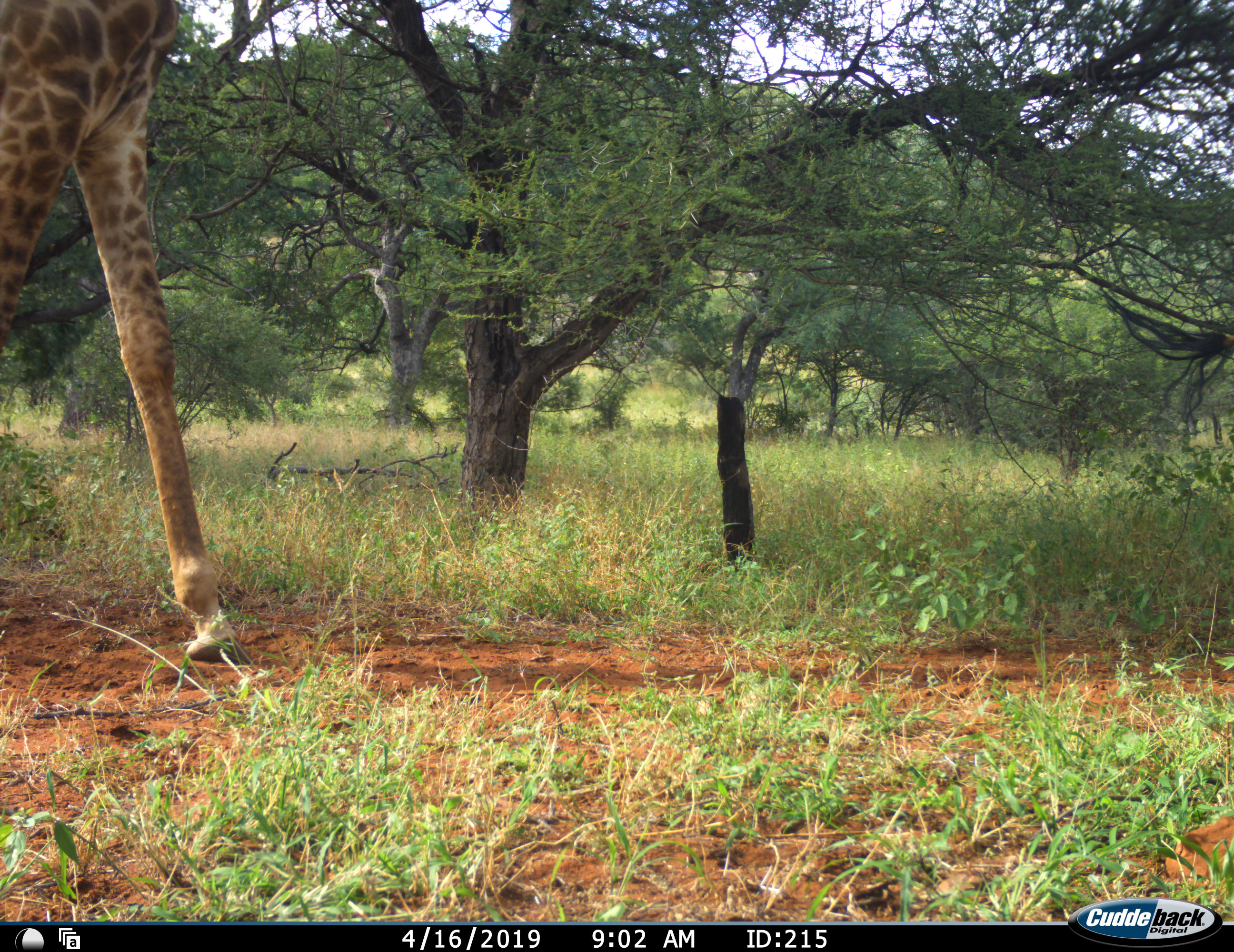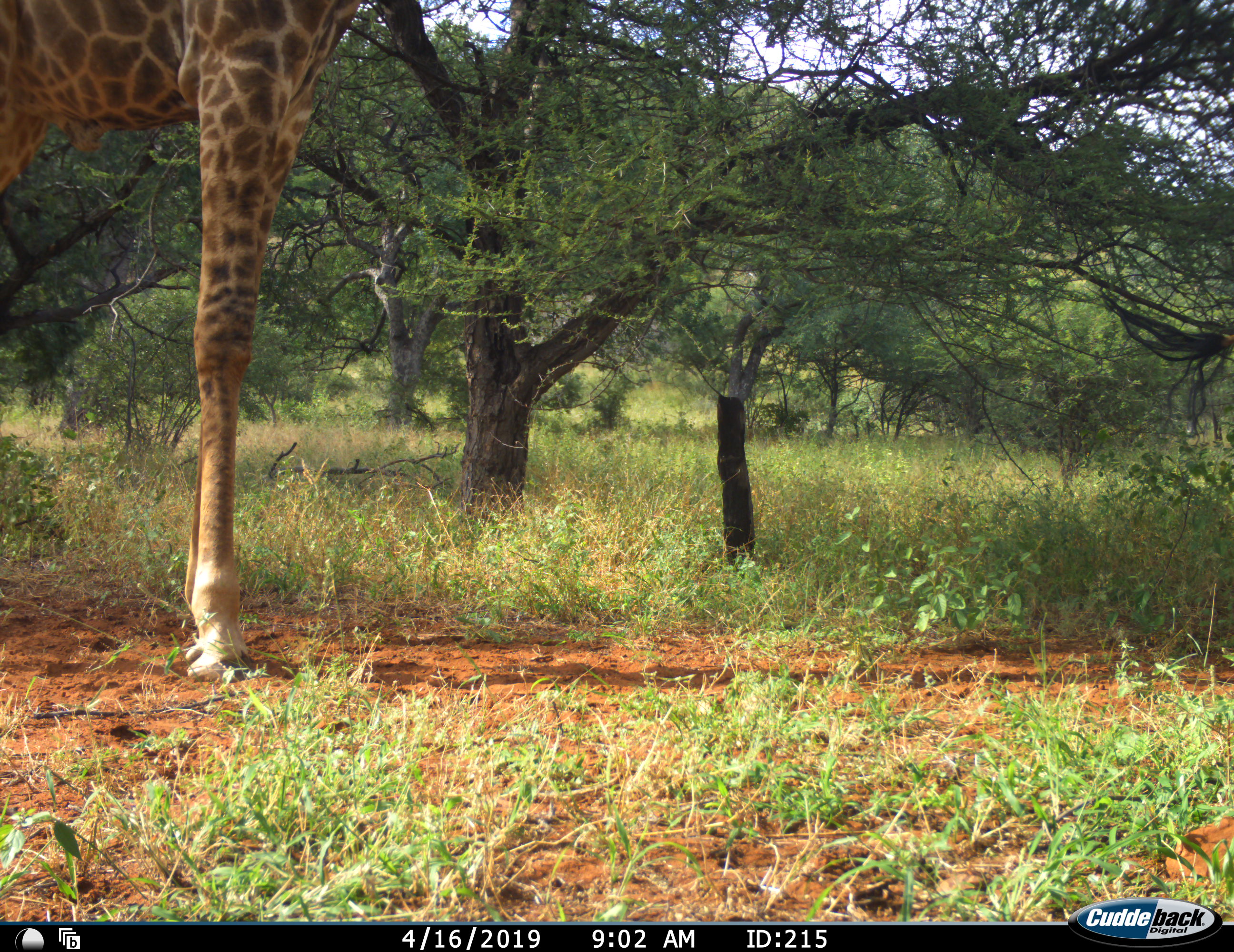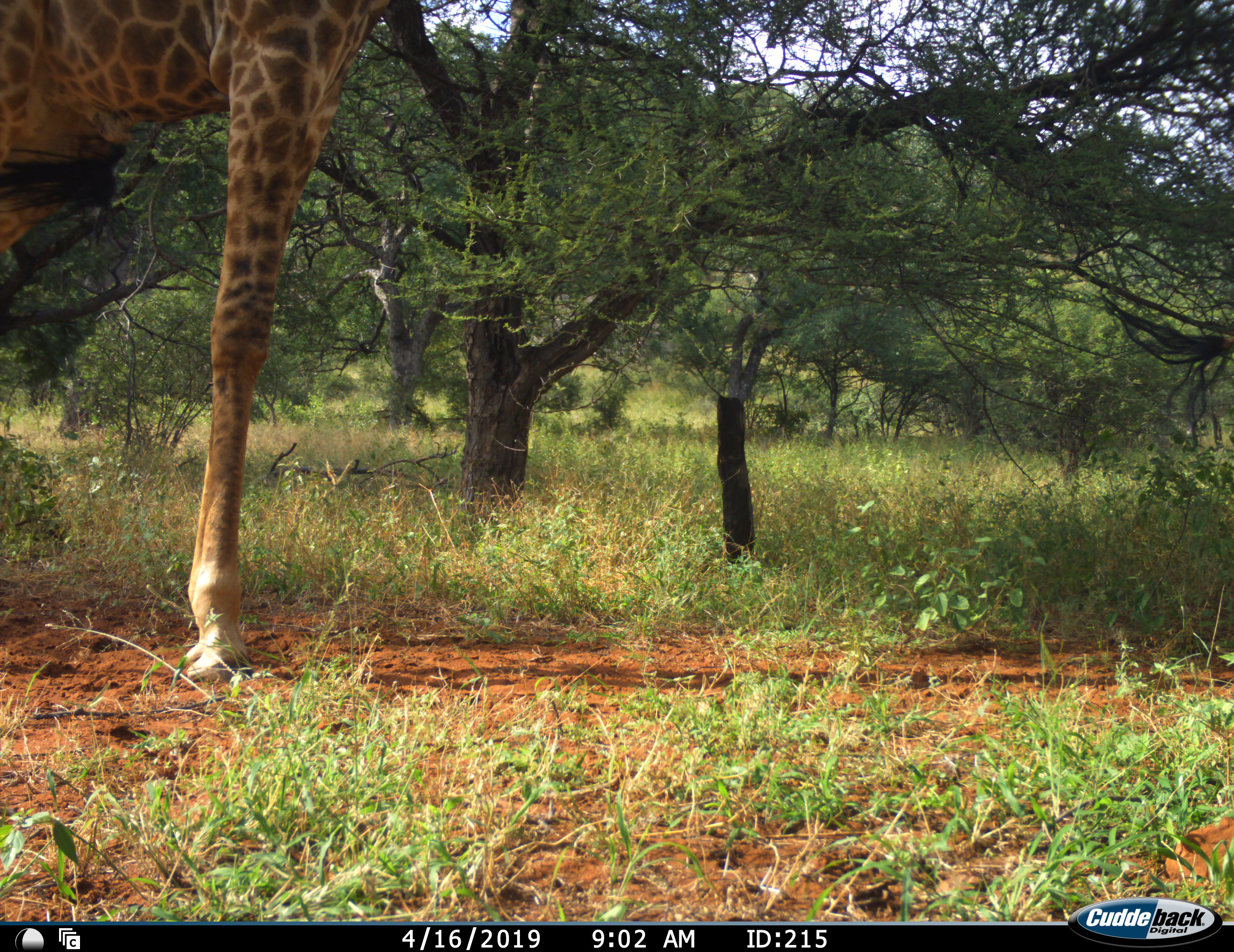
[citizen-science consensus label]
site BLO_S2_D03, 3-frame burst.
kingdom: Animalia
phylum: Chordata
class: Mammalia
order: Artiodactyla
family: Giraffidae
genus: Giraffa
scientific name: Giraffa camelopardalis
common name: giraffe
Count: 1.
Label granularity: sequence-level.